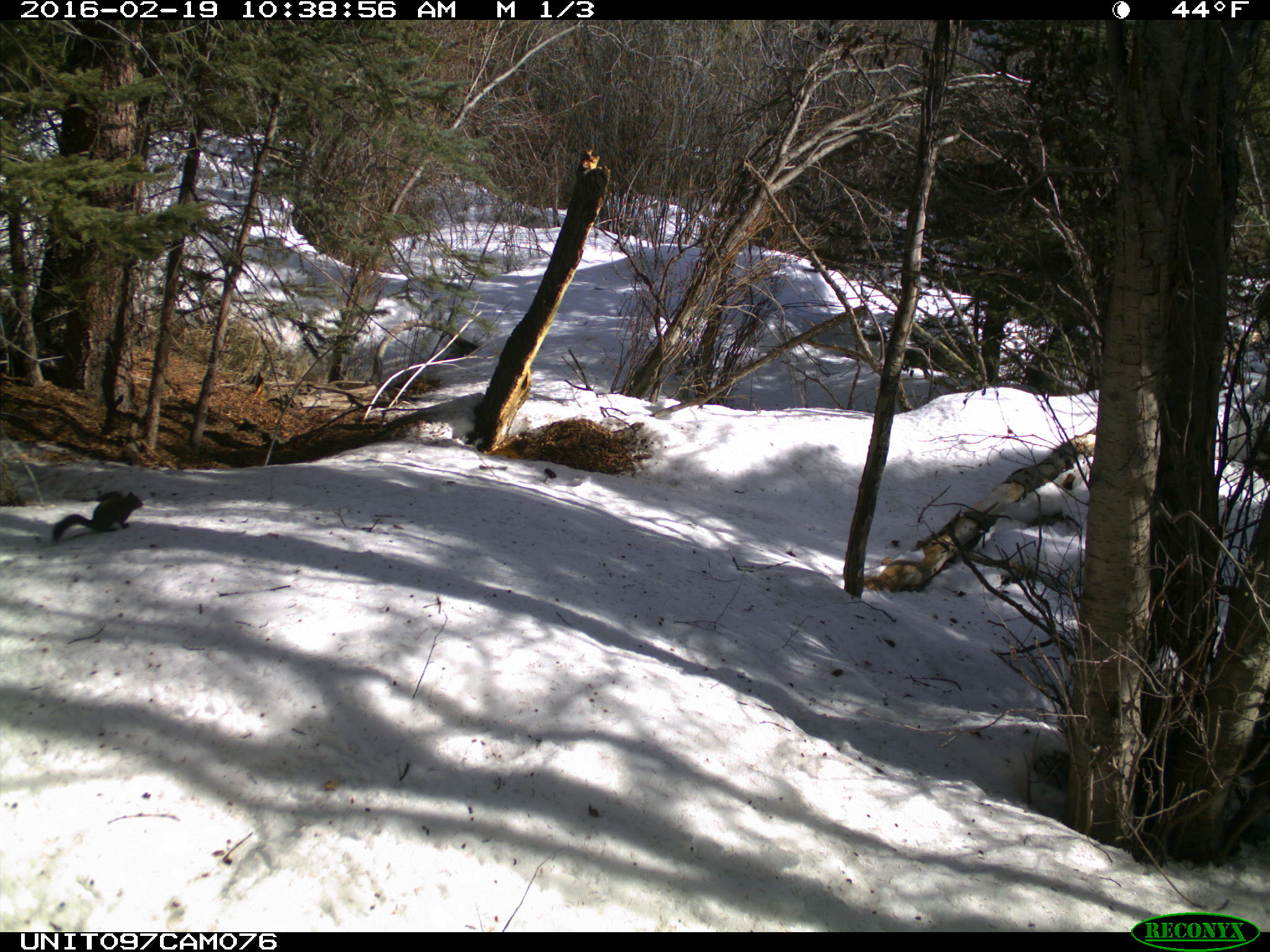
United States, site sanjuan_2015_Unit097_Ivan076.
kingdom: Animalia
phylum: Chordata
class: Mammalia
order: Rodentia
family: Sciuridae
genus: Tamiasciurus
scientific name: Tamiasciurus hudsonicus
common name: american red squirrel